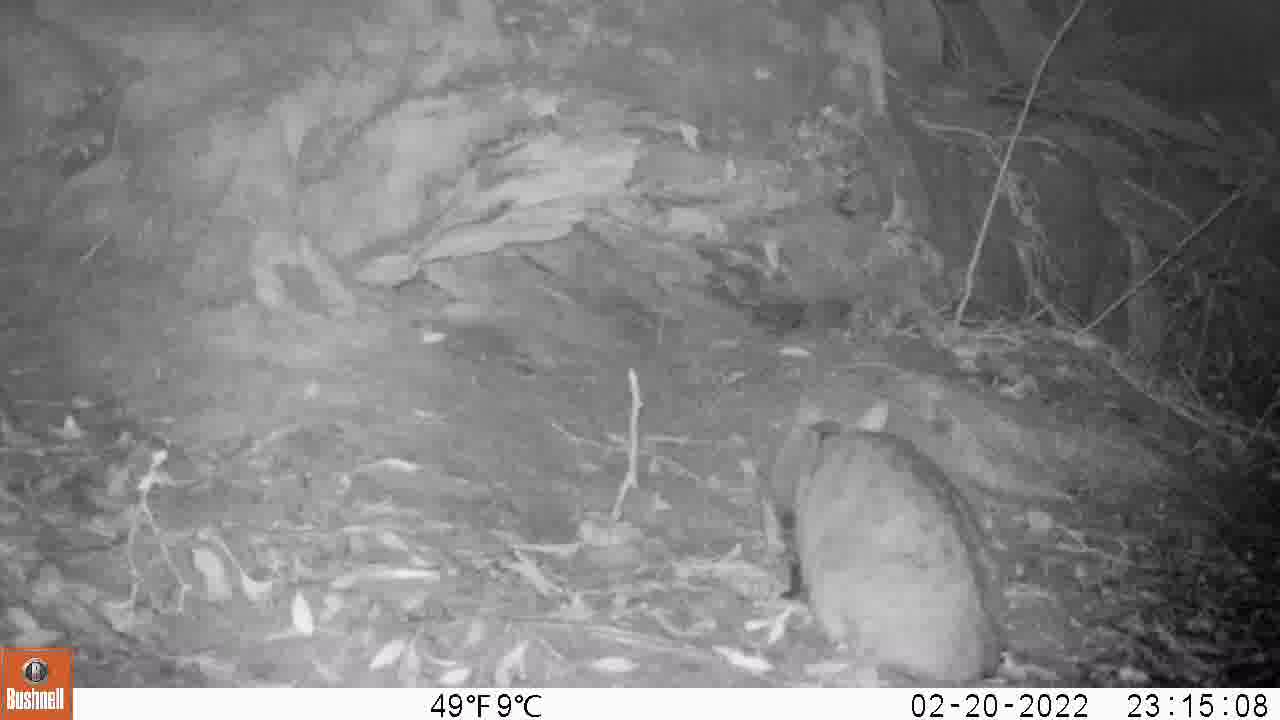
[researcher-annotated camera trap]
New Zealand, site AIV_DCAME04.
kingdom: Animalia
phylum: Chordata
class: Mammalia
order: Carnivora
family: Felidae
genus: Felis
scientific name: Felis catus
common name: domestic cat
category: cat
Cat (domestic cat) (Felis catus).